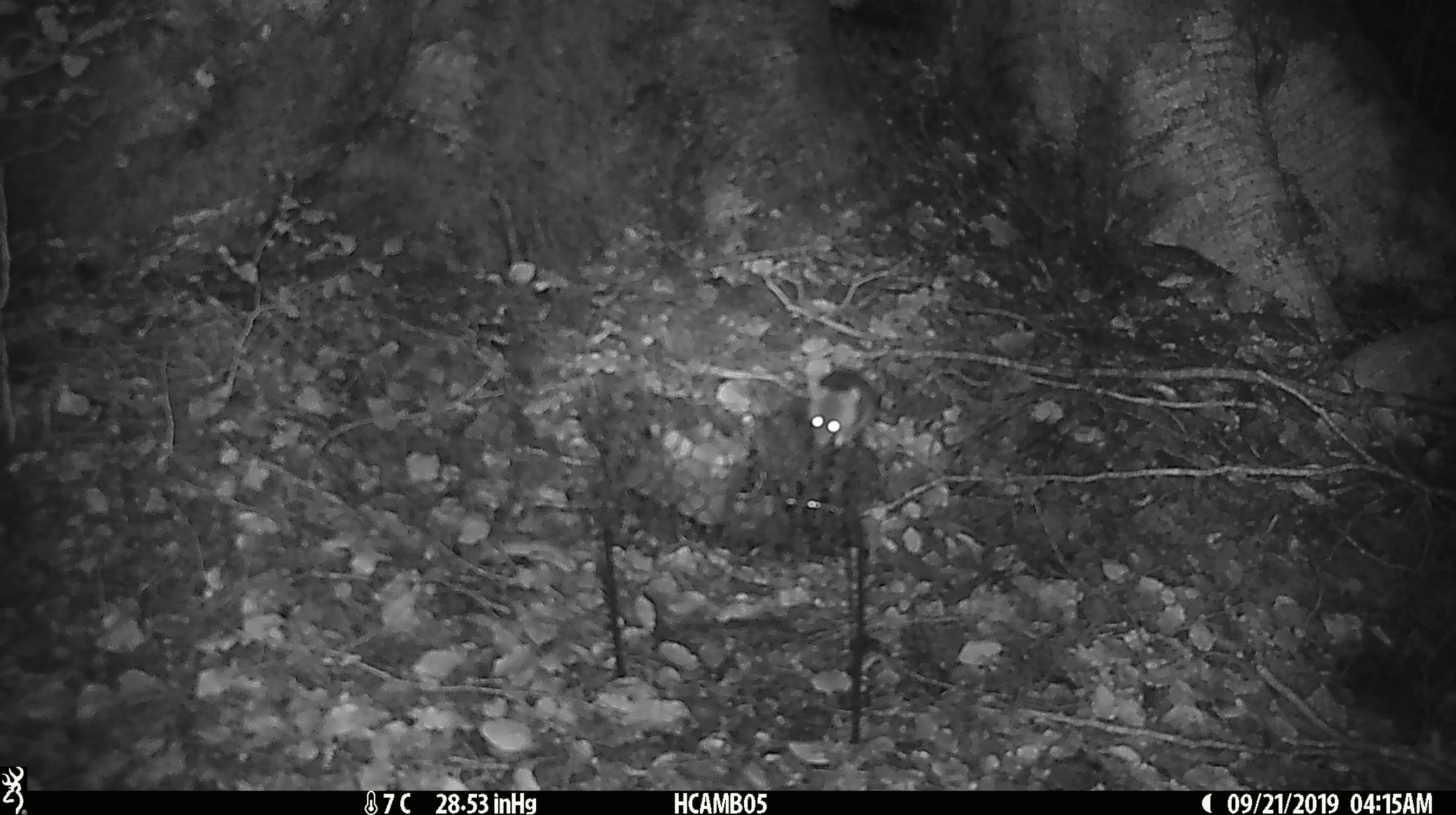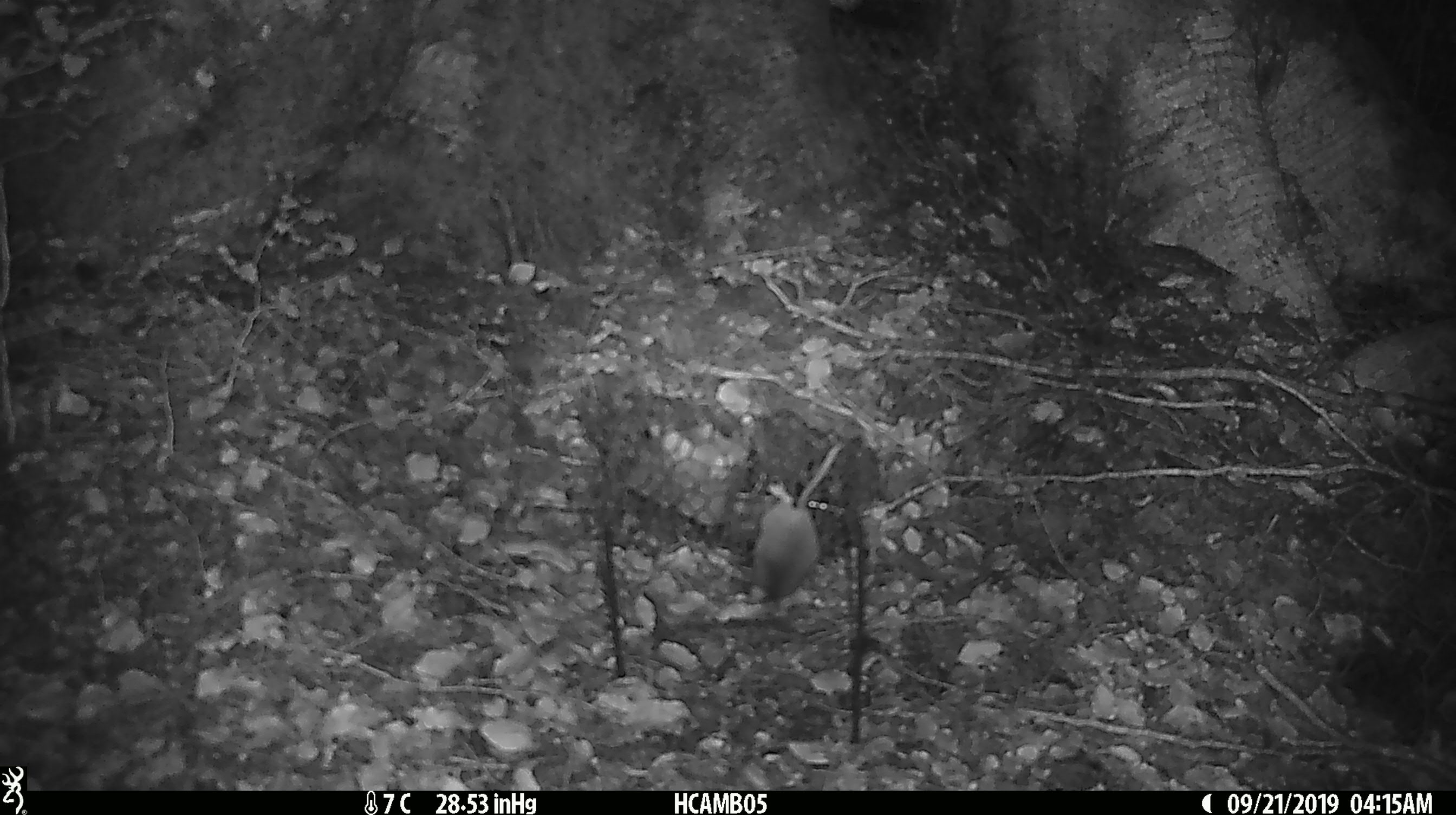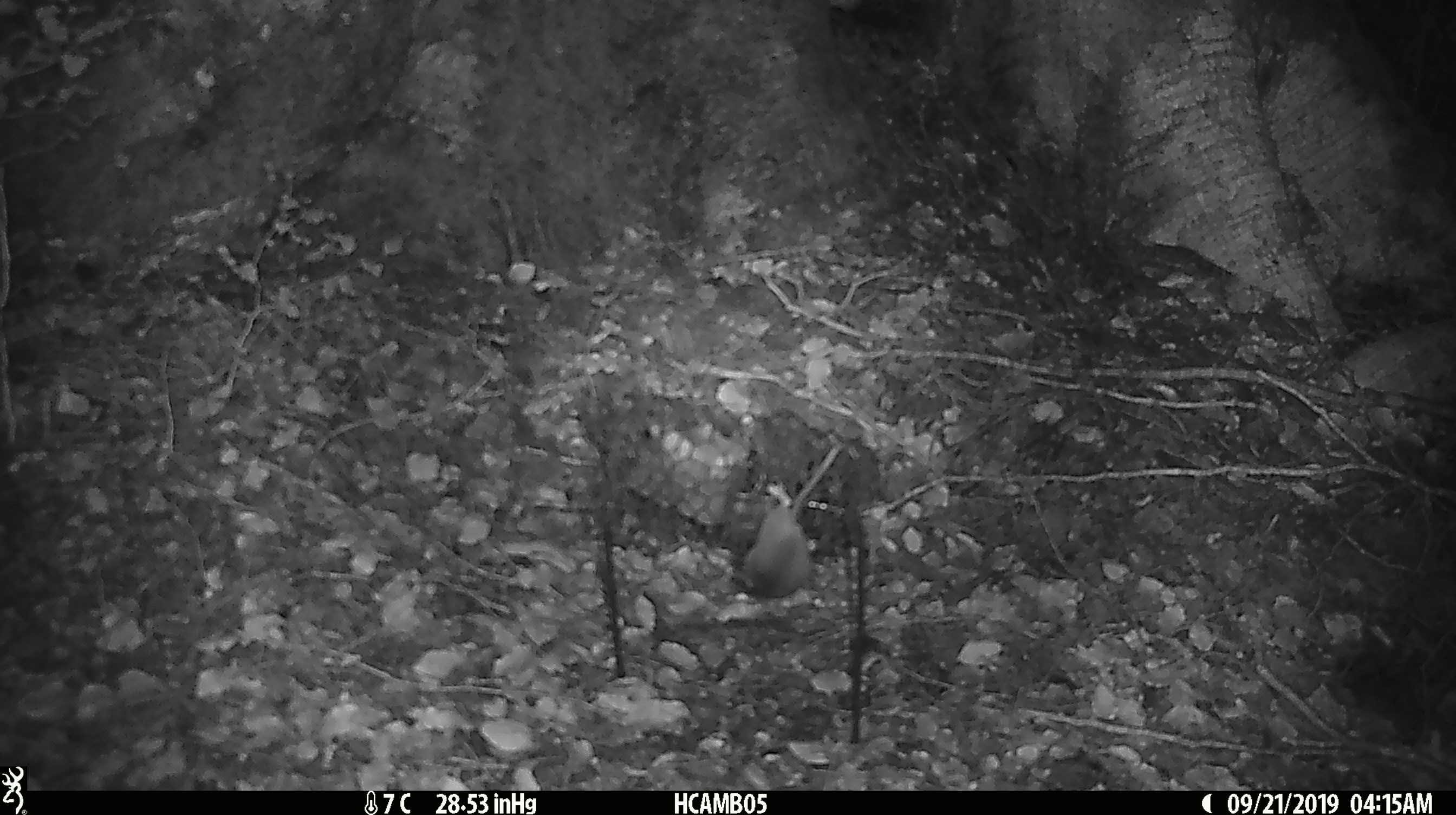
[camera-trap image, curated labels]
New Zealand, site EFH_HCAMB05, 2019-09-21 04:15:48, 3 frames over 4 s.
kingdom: Animalia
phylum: Chordata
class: Mammalia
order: Rodentia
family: Muridae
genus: Mus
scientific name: Mus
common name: mouse